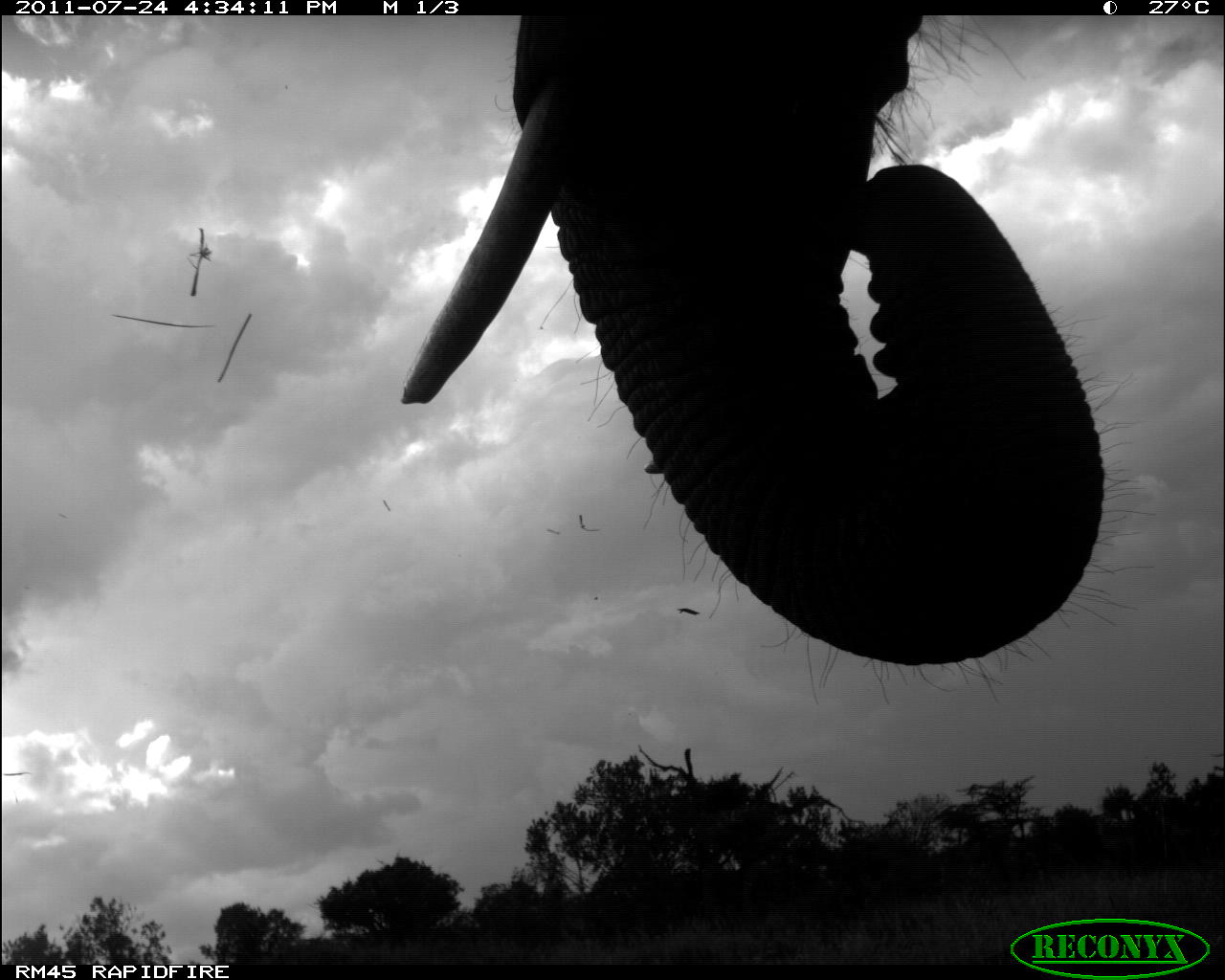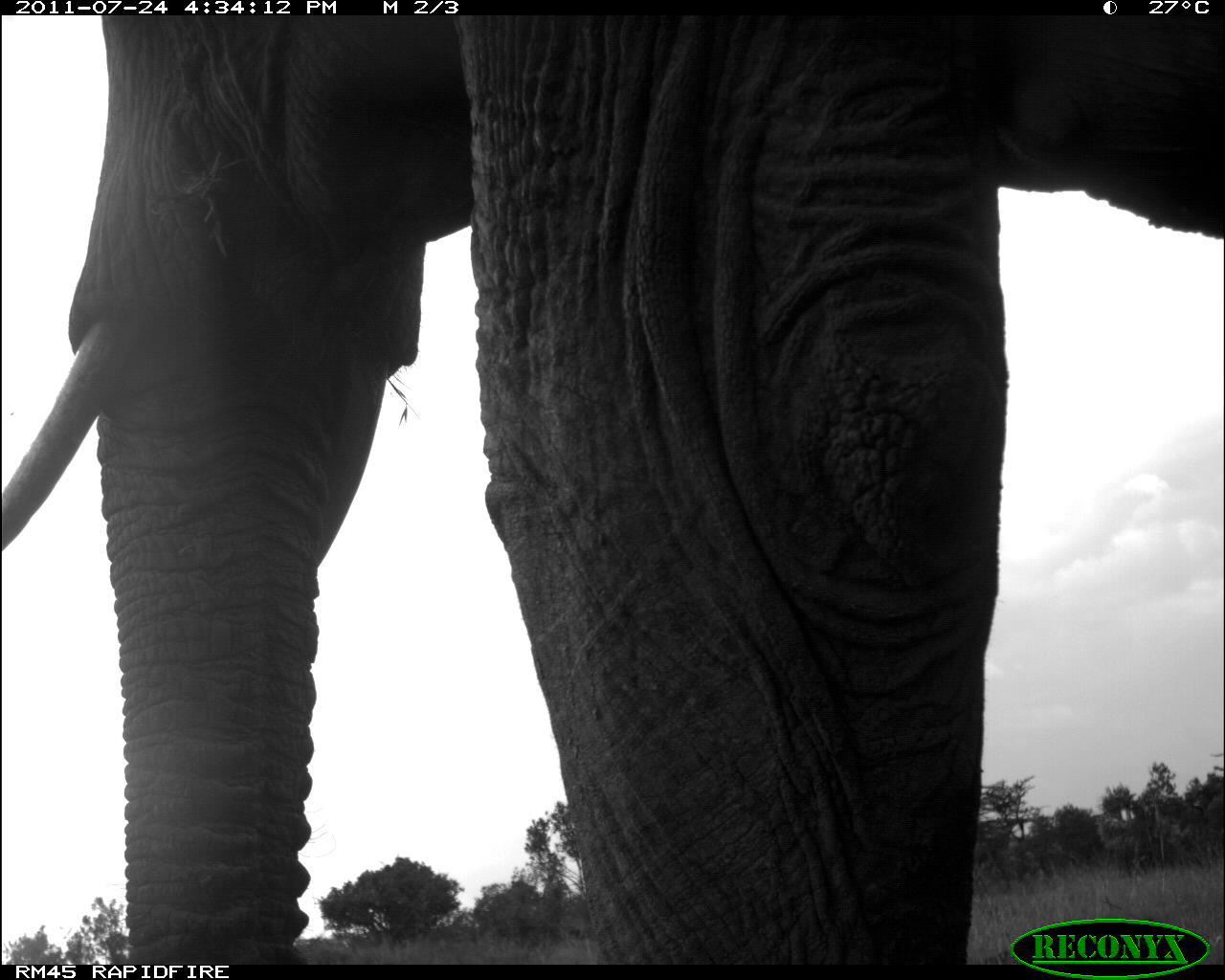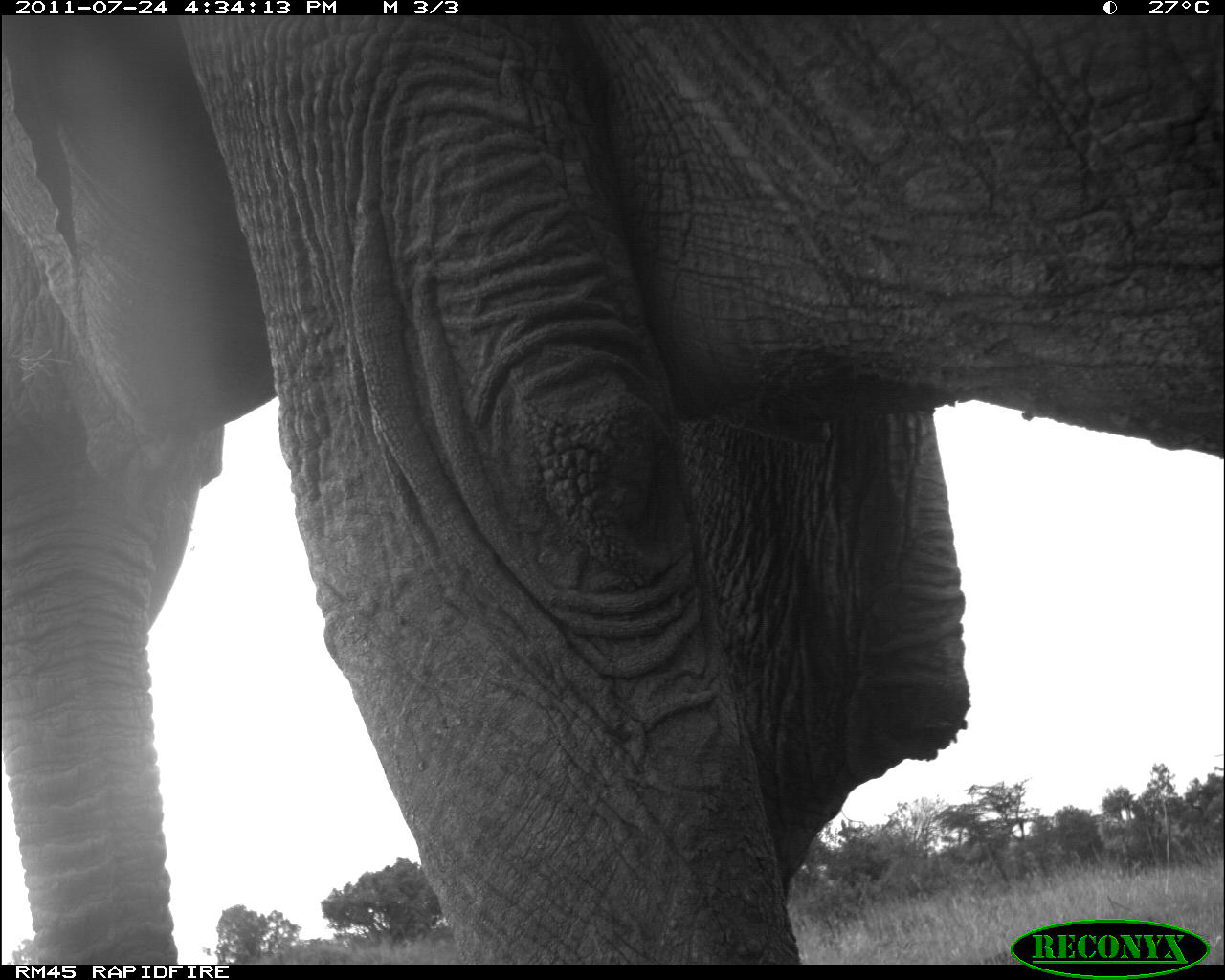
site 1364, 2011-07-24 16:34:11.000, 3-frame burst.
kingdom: Animalia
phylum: Chordata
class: Mammalia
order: Proboscidea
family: Elephantidae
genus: Loxodonta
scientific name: Loxodonta africana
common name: african bush elephant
Loxodonta africana (african bush elephant), count 1.